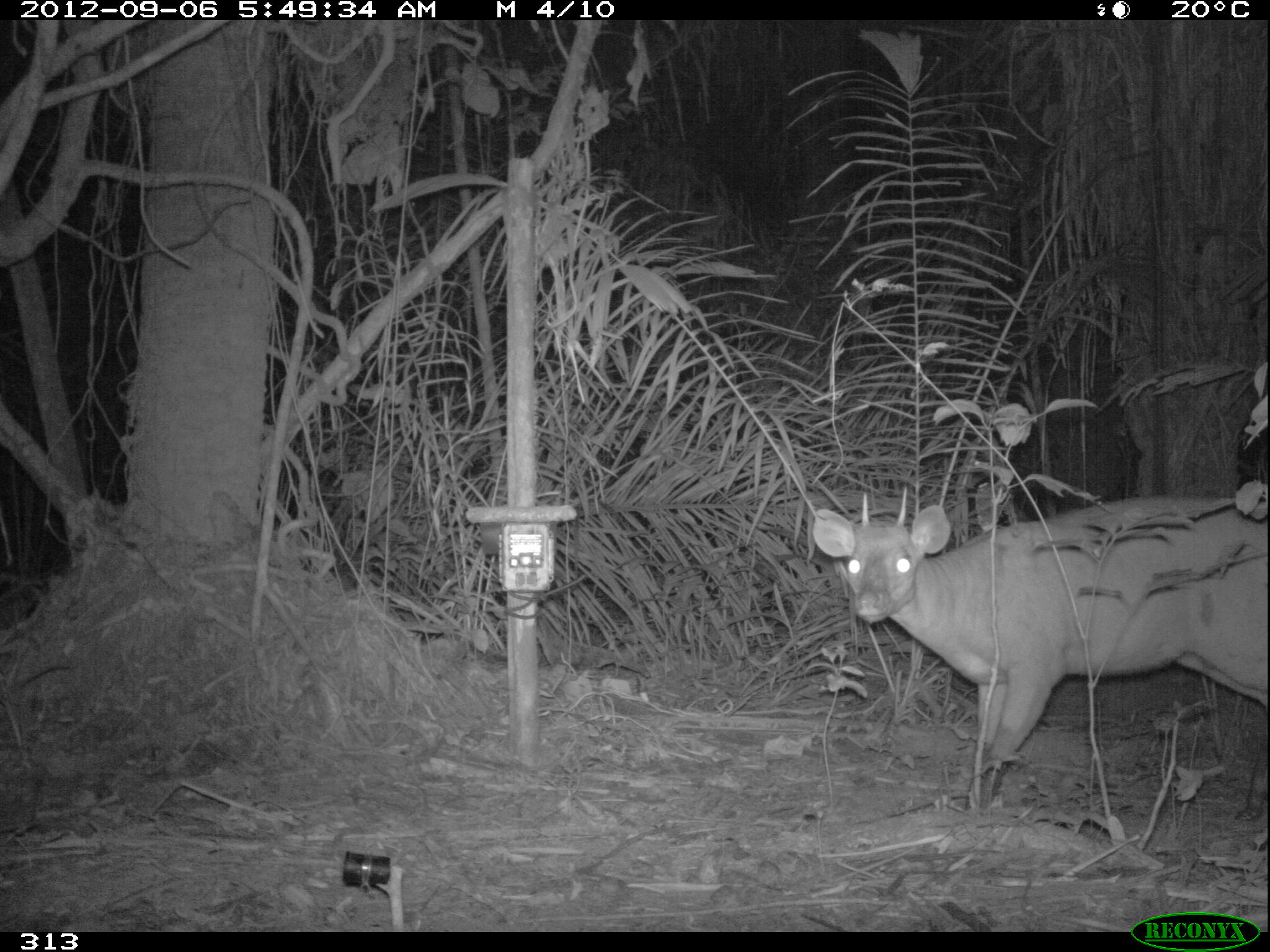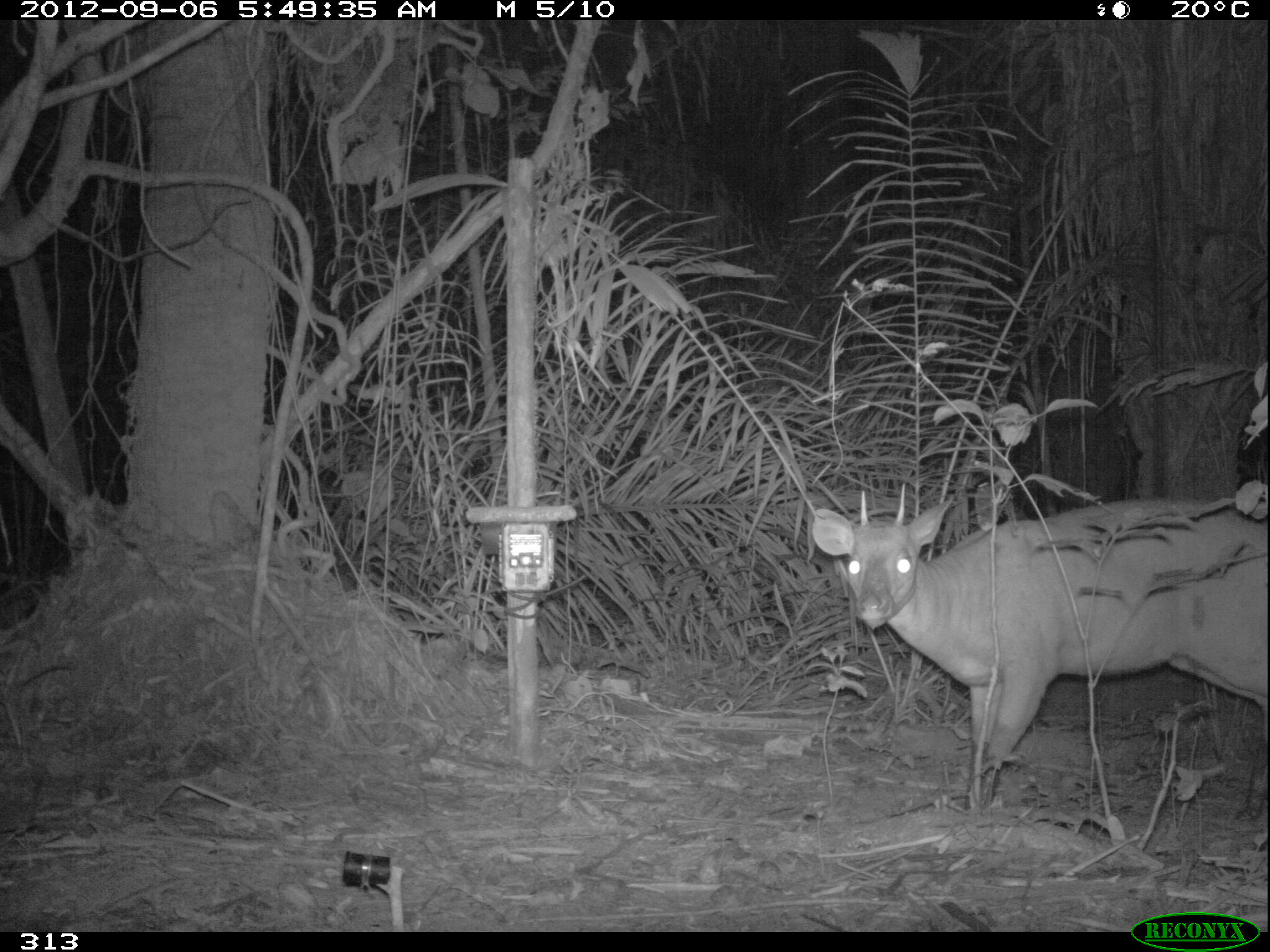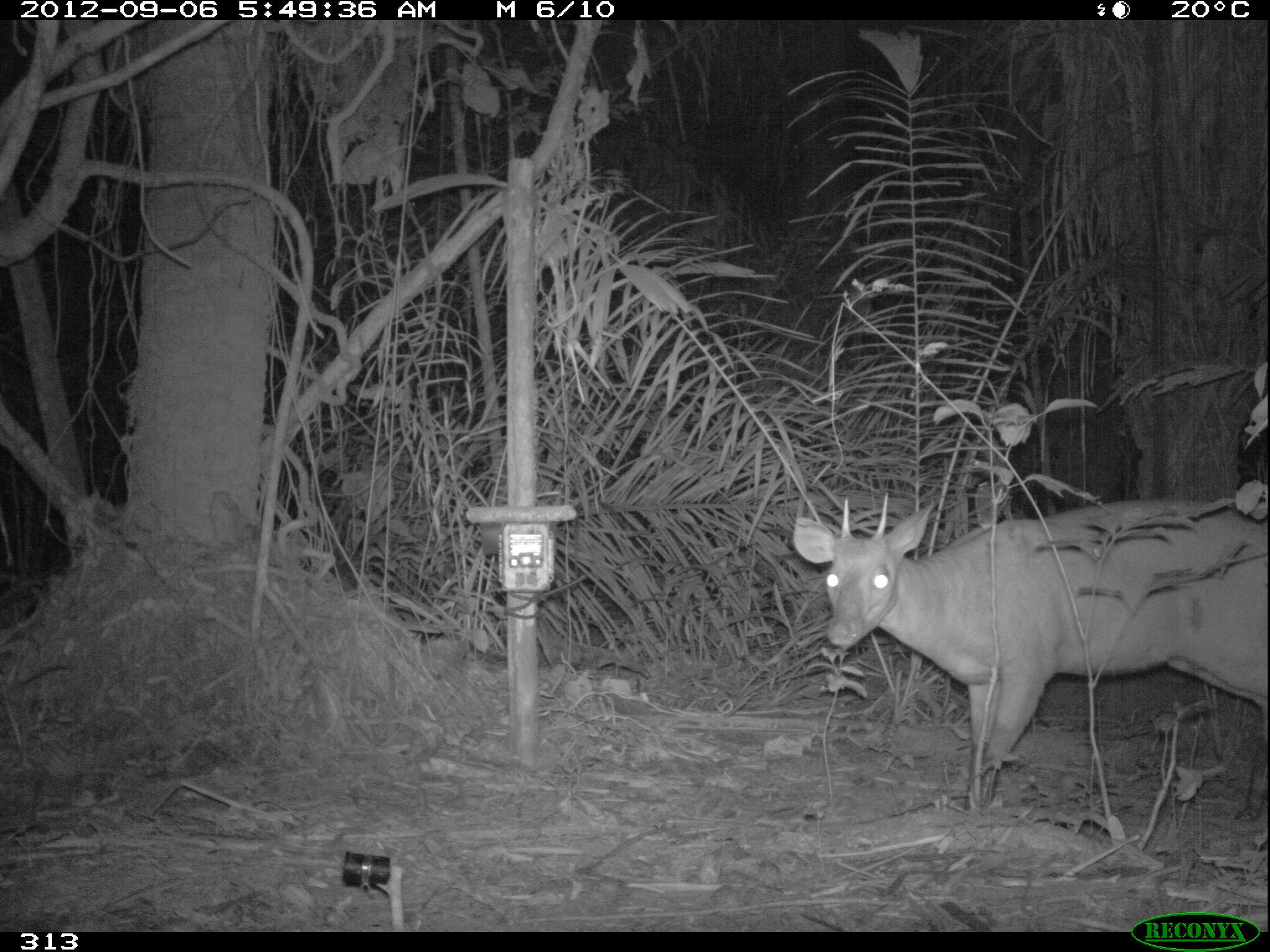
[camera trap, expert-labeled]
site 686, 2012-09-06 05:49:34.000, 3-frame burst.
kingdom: Animalia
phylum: Chordata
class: Mammalia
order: Artiodactyla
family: Cervidae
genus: Mazama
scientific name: Mazama americana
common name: red brocket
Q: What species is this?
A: Mazama americana (red brocket).